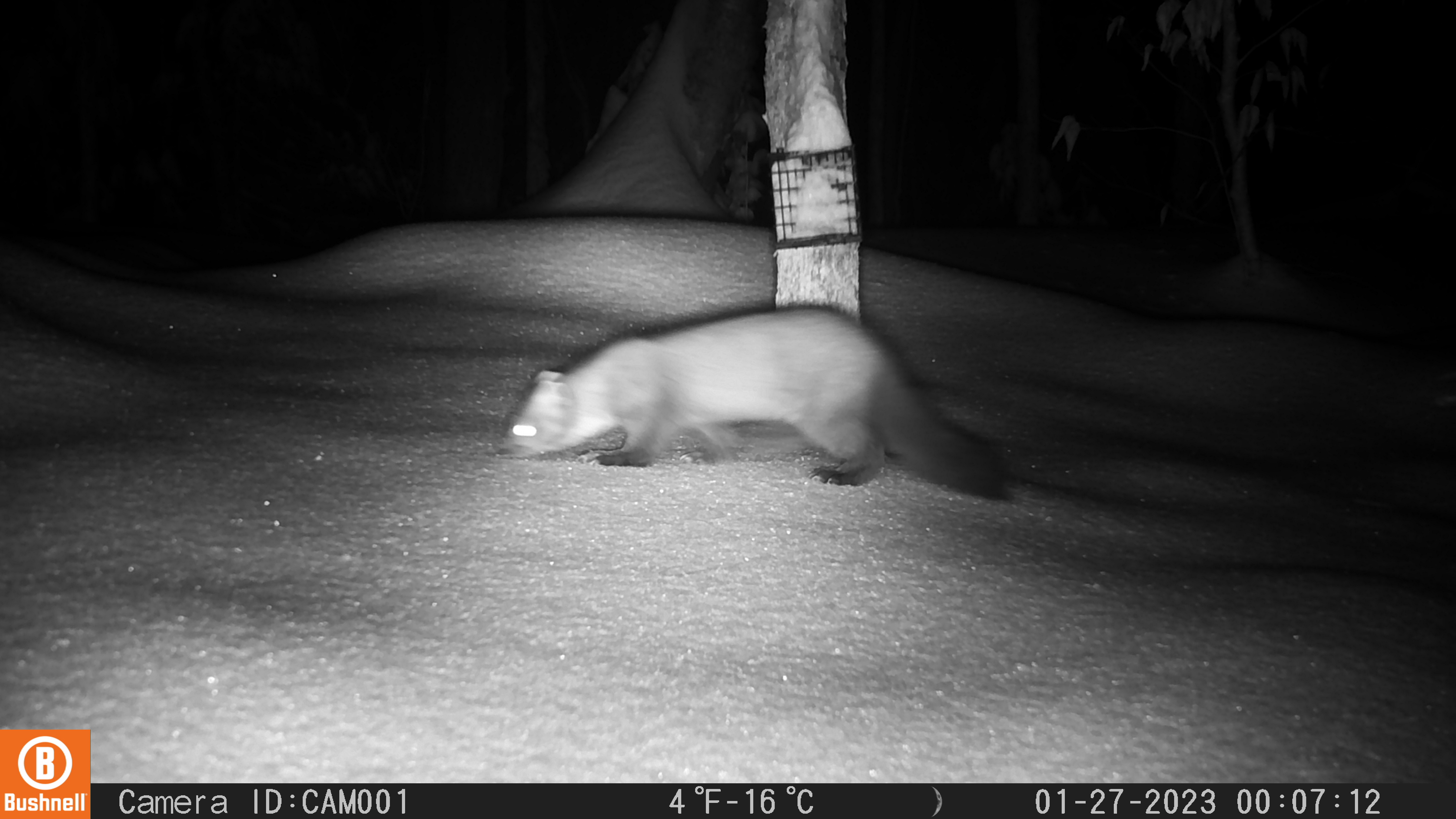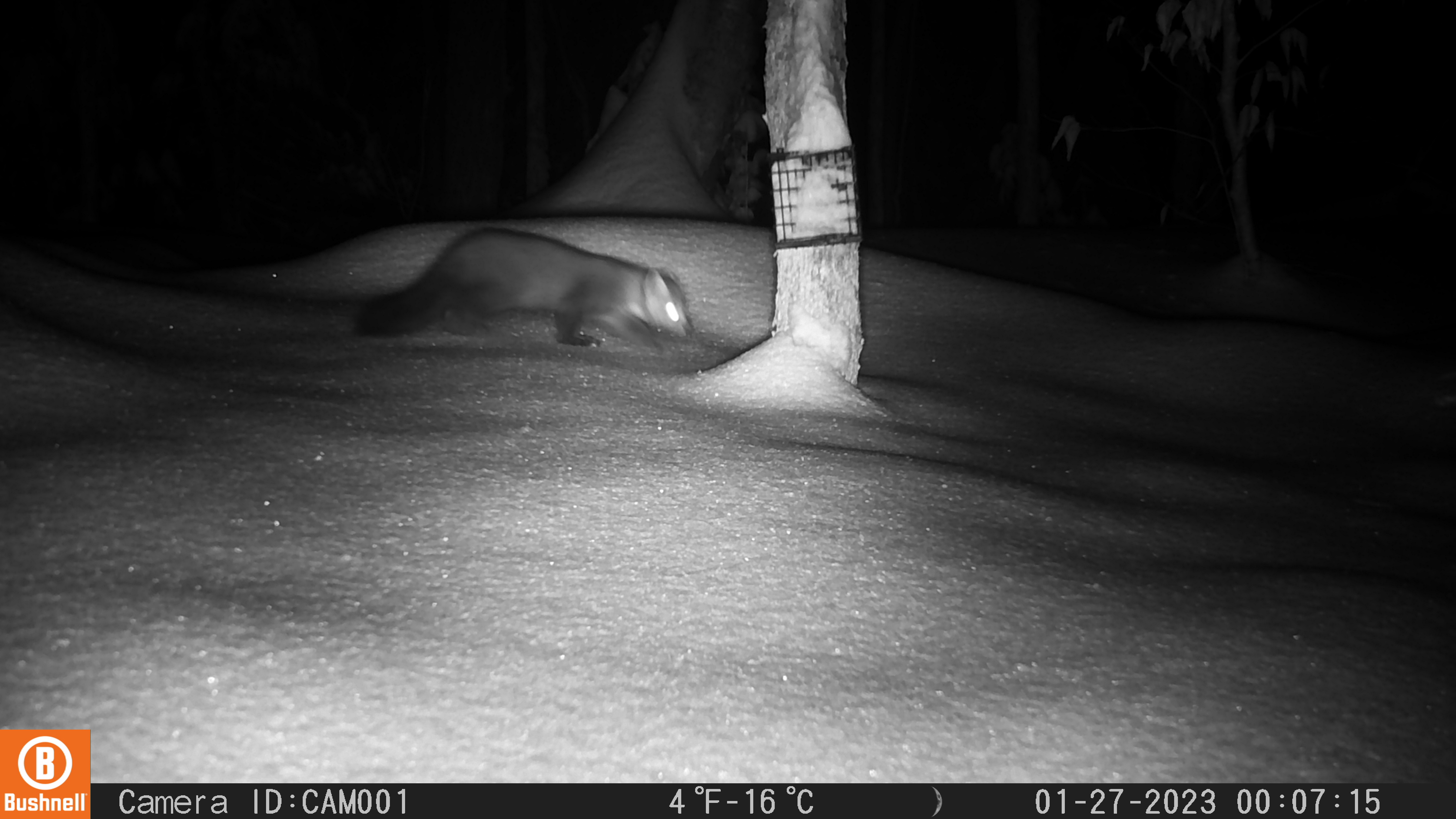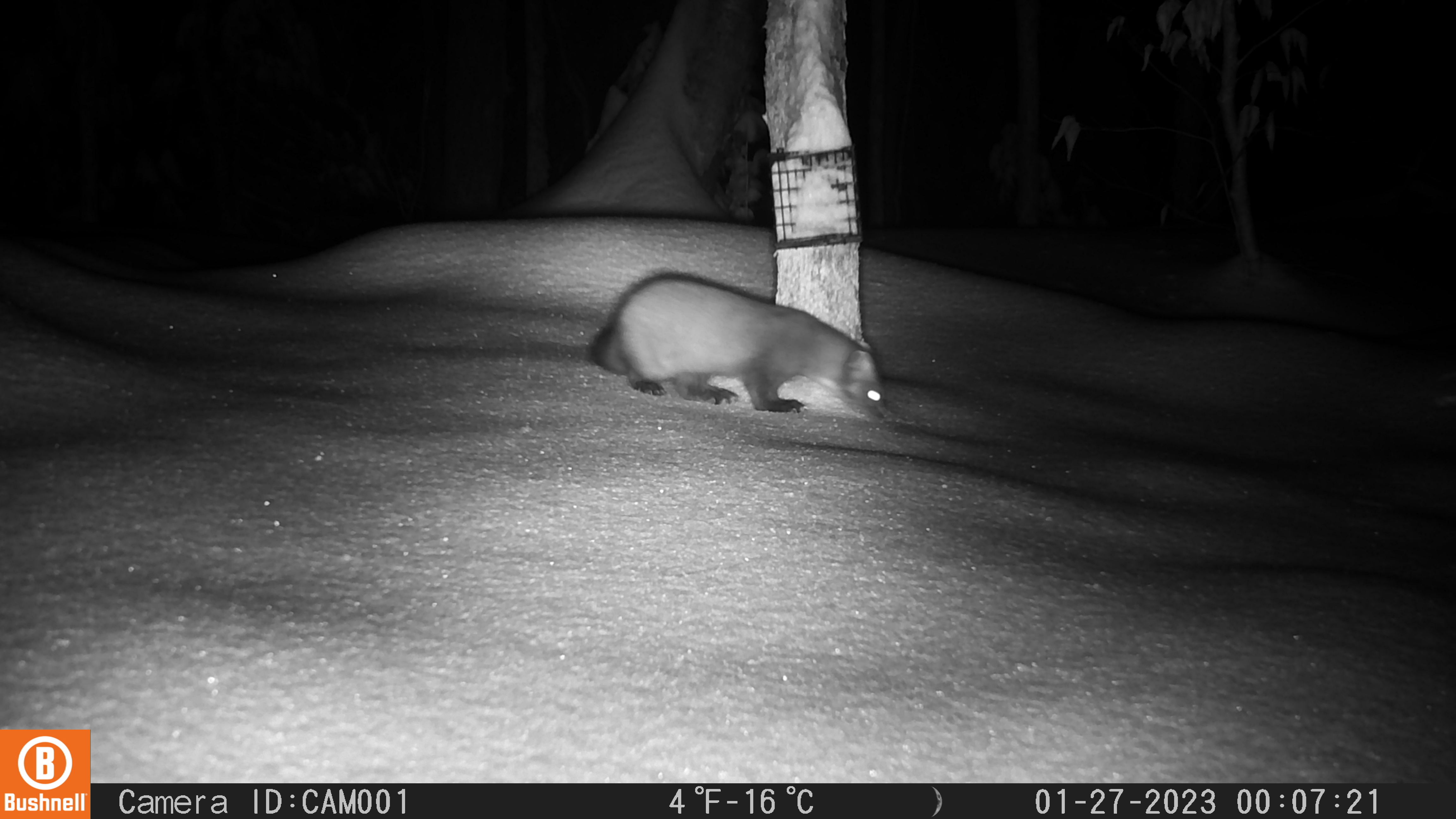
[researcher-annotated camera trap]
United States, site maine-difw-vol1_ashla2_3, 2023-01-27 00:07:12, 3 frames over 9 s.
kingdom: Animalia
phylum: Chordata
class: Mammalia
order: Carnivora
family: Mustelidae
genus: Martes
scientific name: Martes americana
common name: american marten